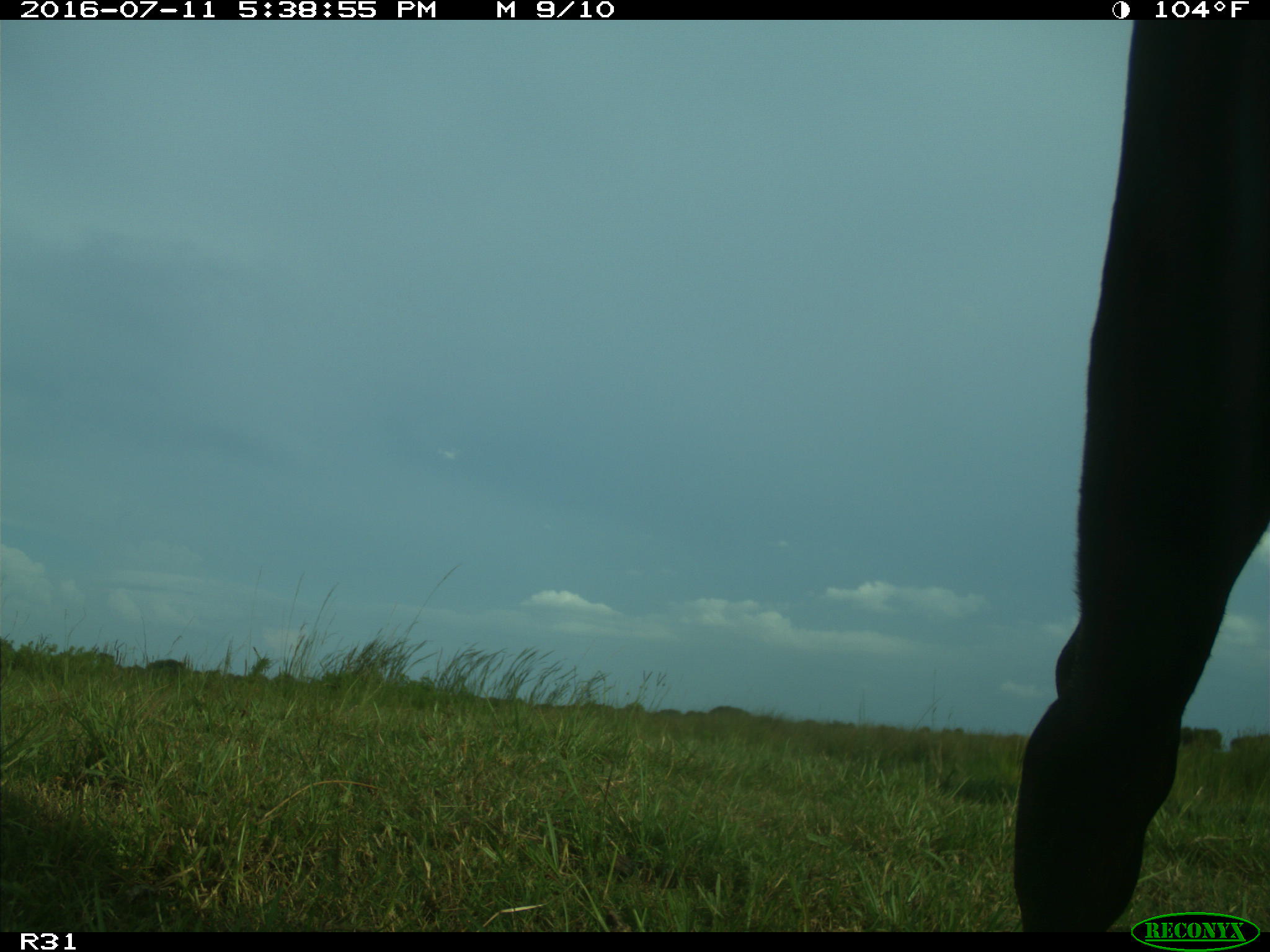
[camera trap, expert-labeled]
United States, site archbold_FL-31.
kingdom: Animalia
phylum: Chordata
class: Mammalia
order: Artiodactyla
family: Bovidae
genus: Bos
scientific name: Bos taurus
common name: domestic cow